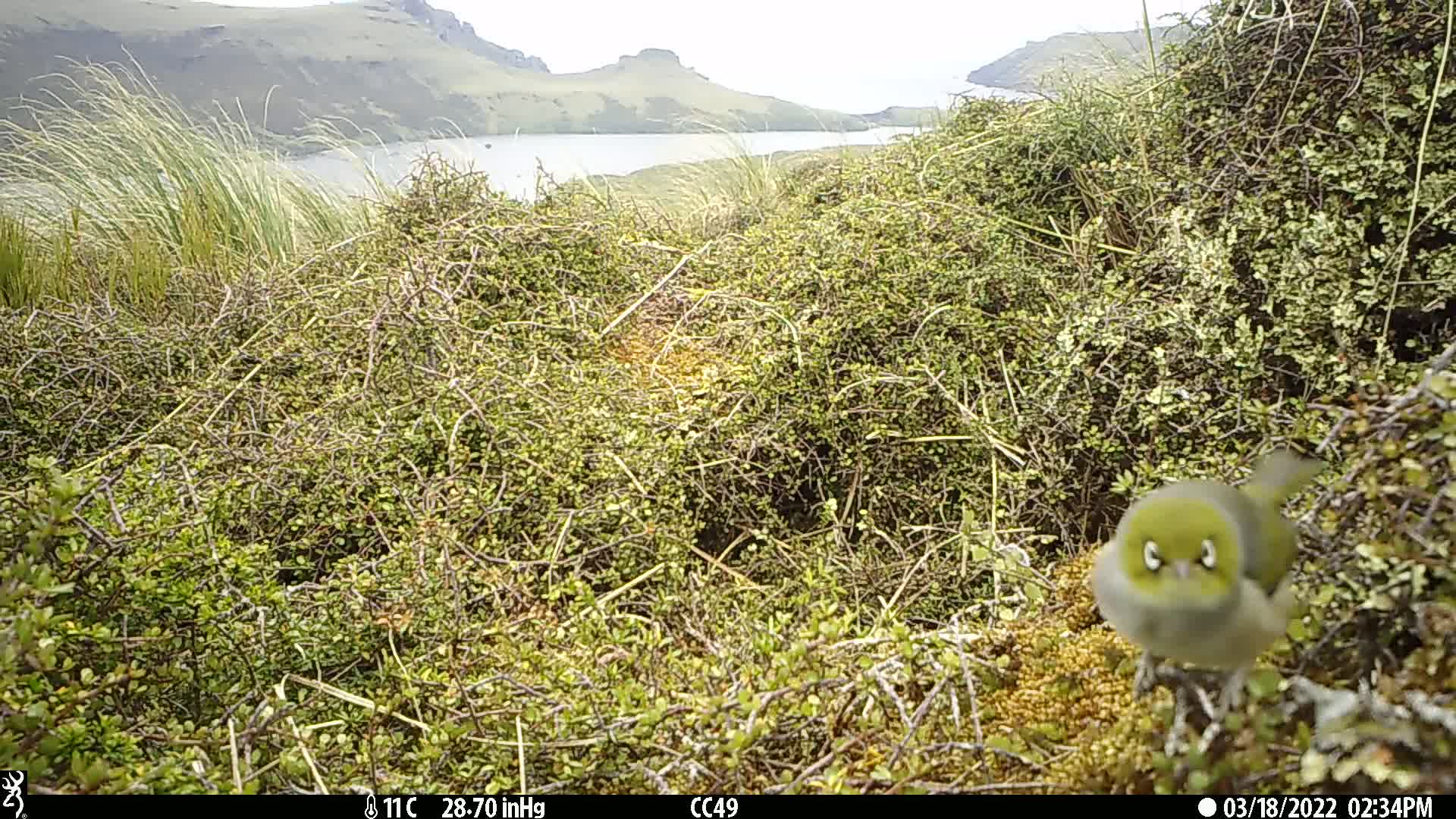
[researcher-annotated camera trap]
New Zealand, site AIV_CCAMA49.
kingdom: Animalia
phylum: Chordata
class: Aves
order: Passeriformes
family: Zosteropidae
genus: Zosterops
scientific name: Zosterops lateralis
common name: silvereye